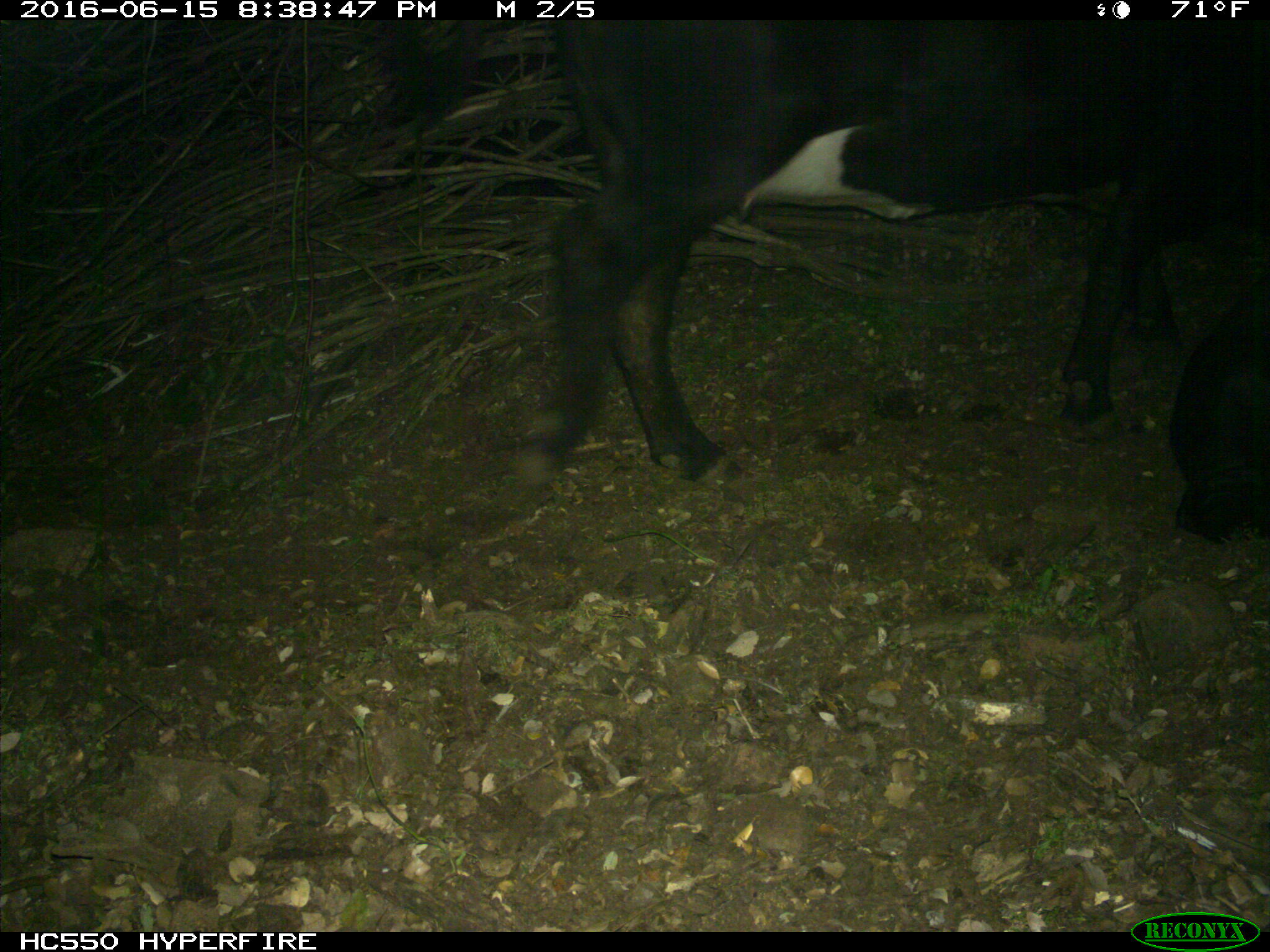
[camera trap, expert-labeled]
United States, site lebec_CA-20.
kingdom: Animalia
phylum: Chordata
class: Mammalia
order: Artiodactyla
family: Bovidae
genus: Bos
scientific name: Bos taurus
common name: domestic cow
Bos taurus (domestic cow).